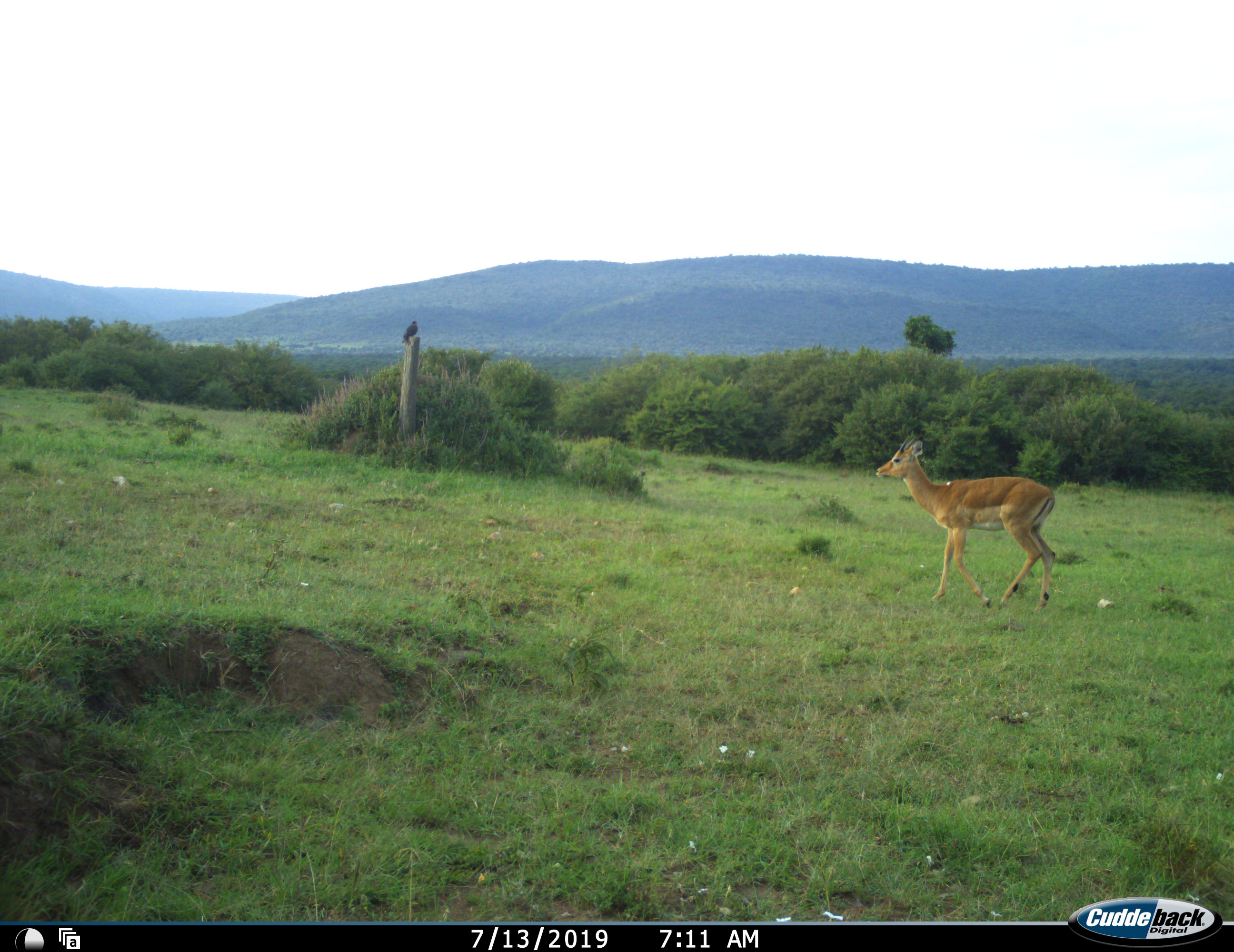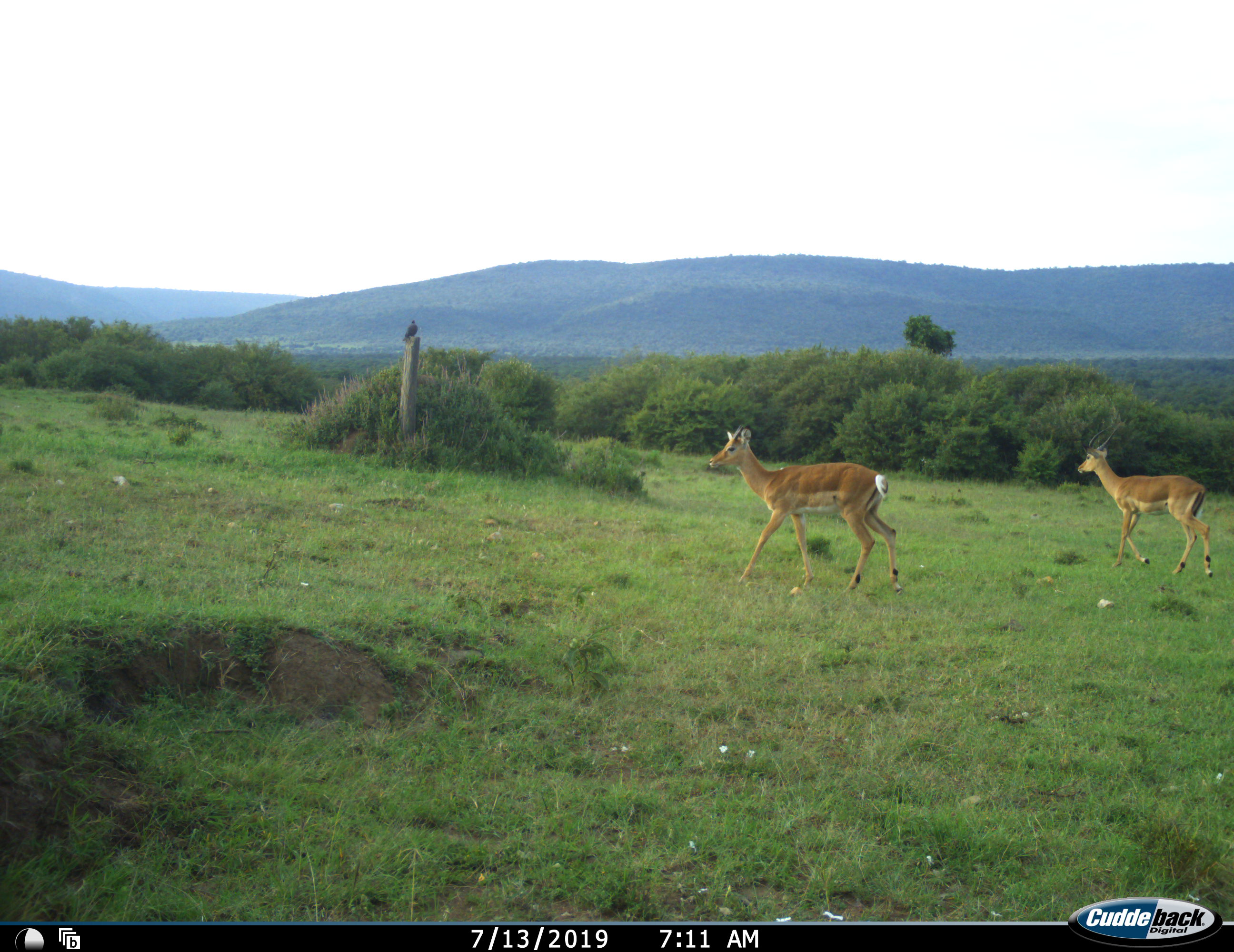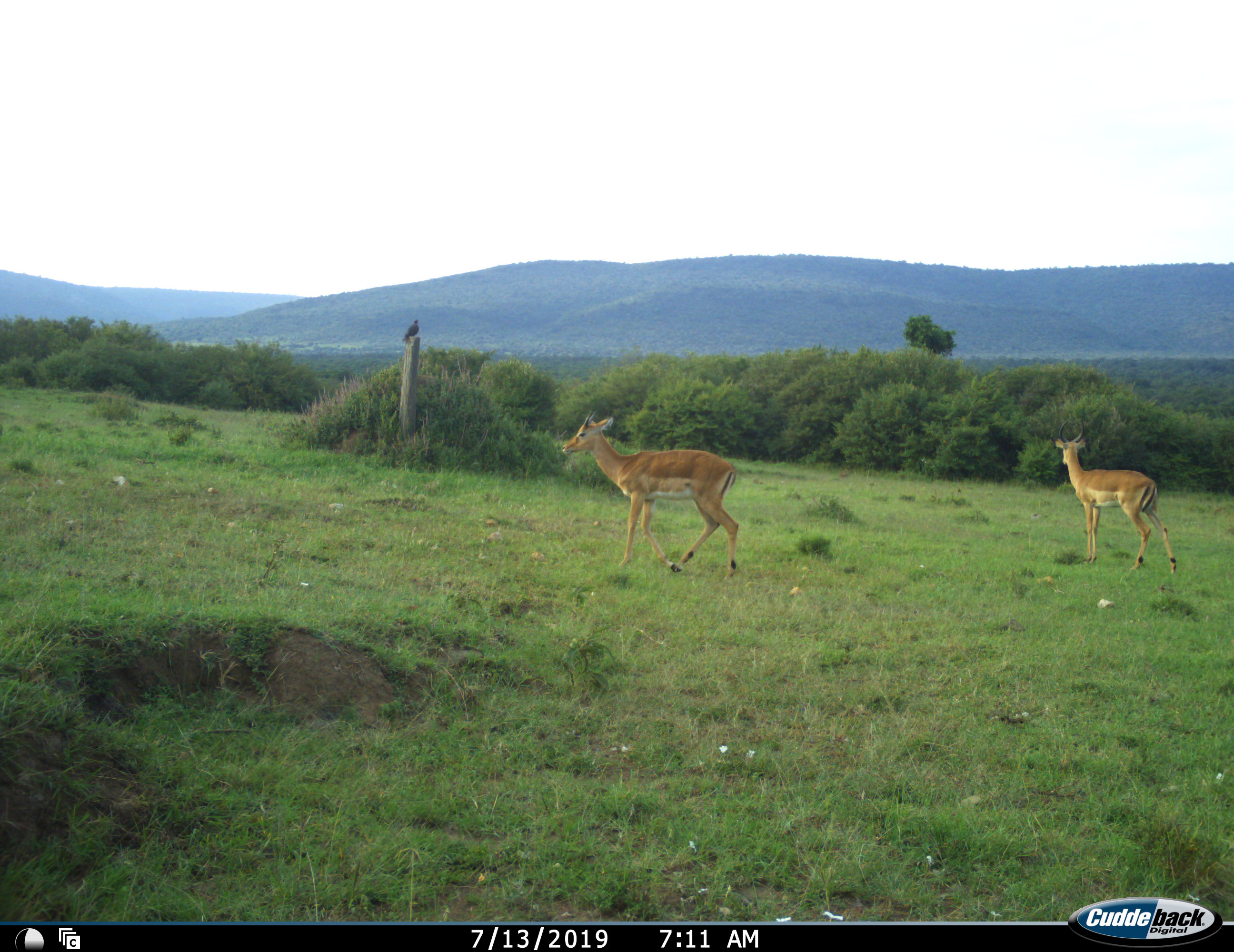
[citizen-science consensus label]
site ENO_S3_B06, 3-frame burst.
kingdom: Animalia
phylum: Chordata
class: Mammalia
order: Artiodactyla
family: Bovidae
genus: Aepyceros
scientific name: Aepyceros melampus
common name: impala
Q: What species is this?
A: Impala (Aepyceros melampus).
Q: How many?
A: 2.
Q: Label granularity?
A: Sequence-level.